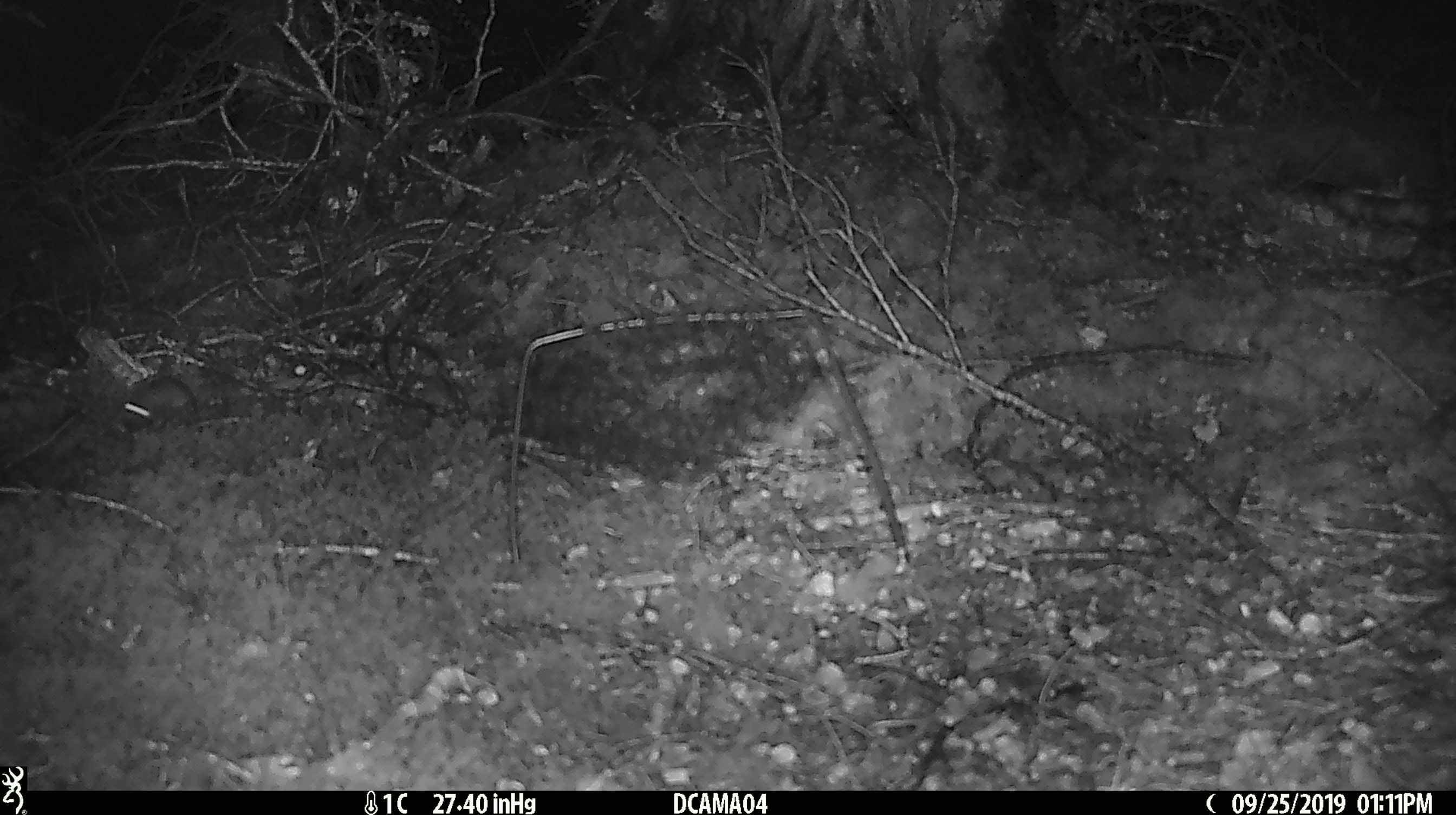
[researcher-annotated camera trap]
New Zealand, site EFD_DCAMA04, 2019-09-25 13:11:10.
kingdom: Animalia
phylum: Chordata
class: Mammalia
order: Rodentia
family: Muridae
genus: Mus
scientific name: Mus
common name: mouse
Mouse (Mus).